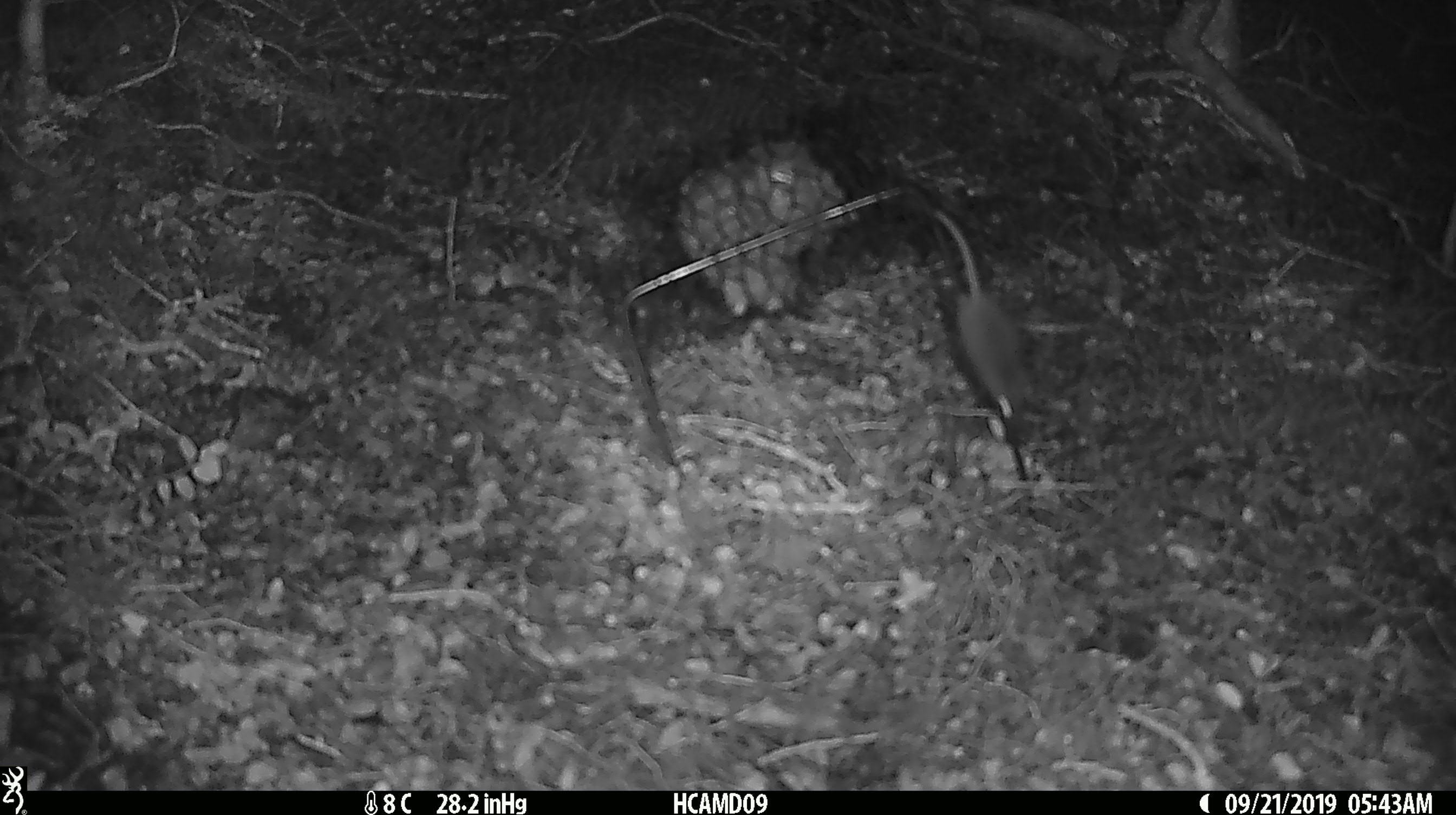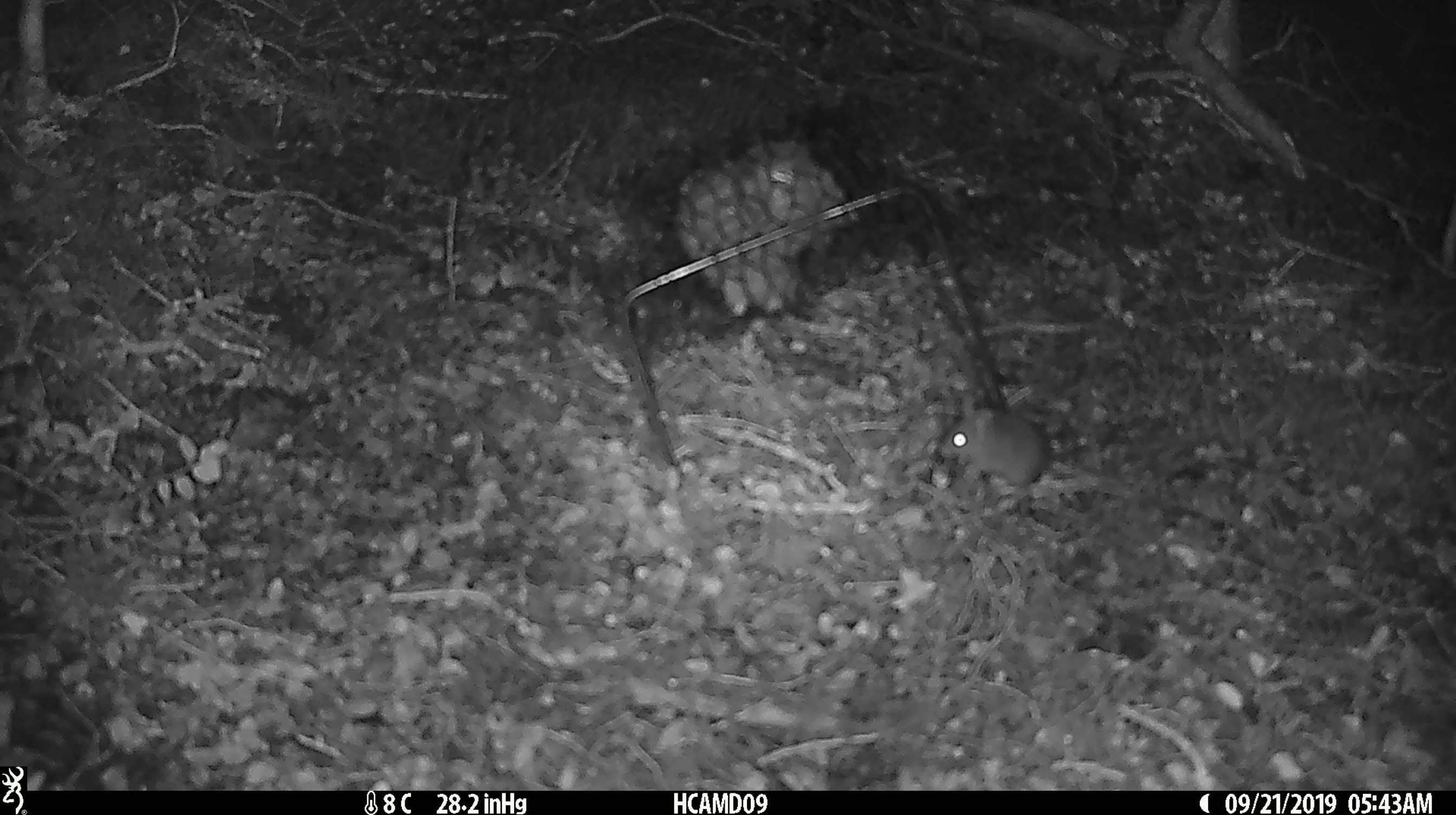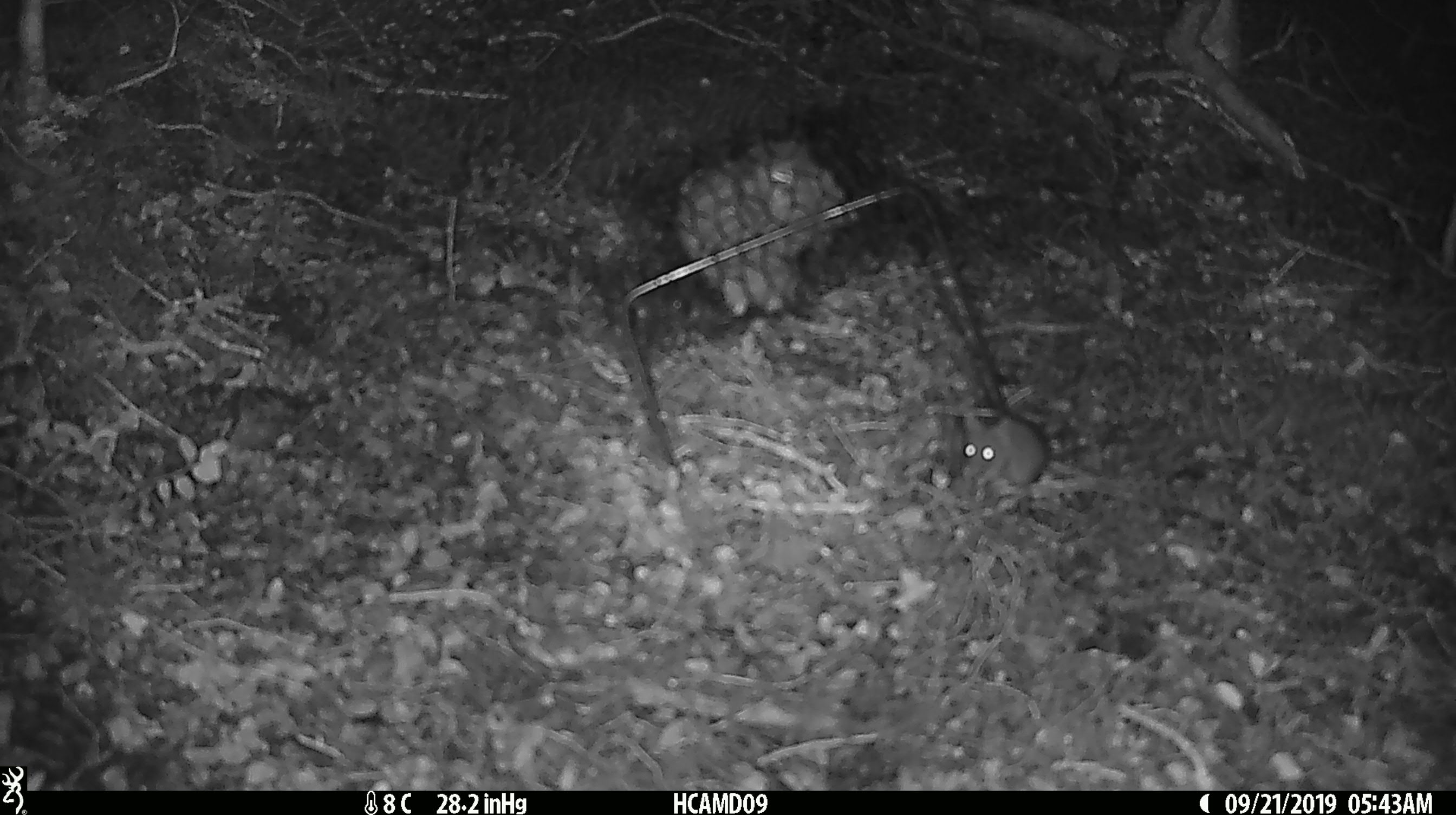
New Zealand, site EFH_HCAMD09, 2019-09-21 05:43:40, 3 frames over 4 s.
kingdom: Animalia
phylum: Chordata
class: Mammalia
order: Rodentia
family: Muridae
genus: Mus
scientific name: Mus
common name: mouse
Mouse (Mus).